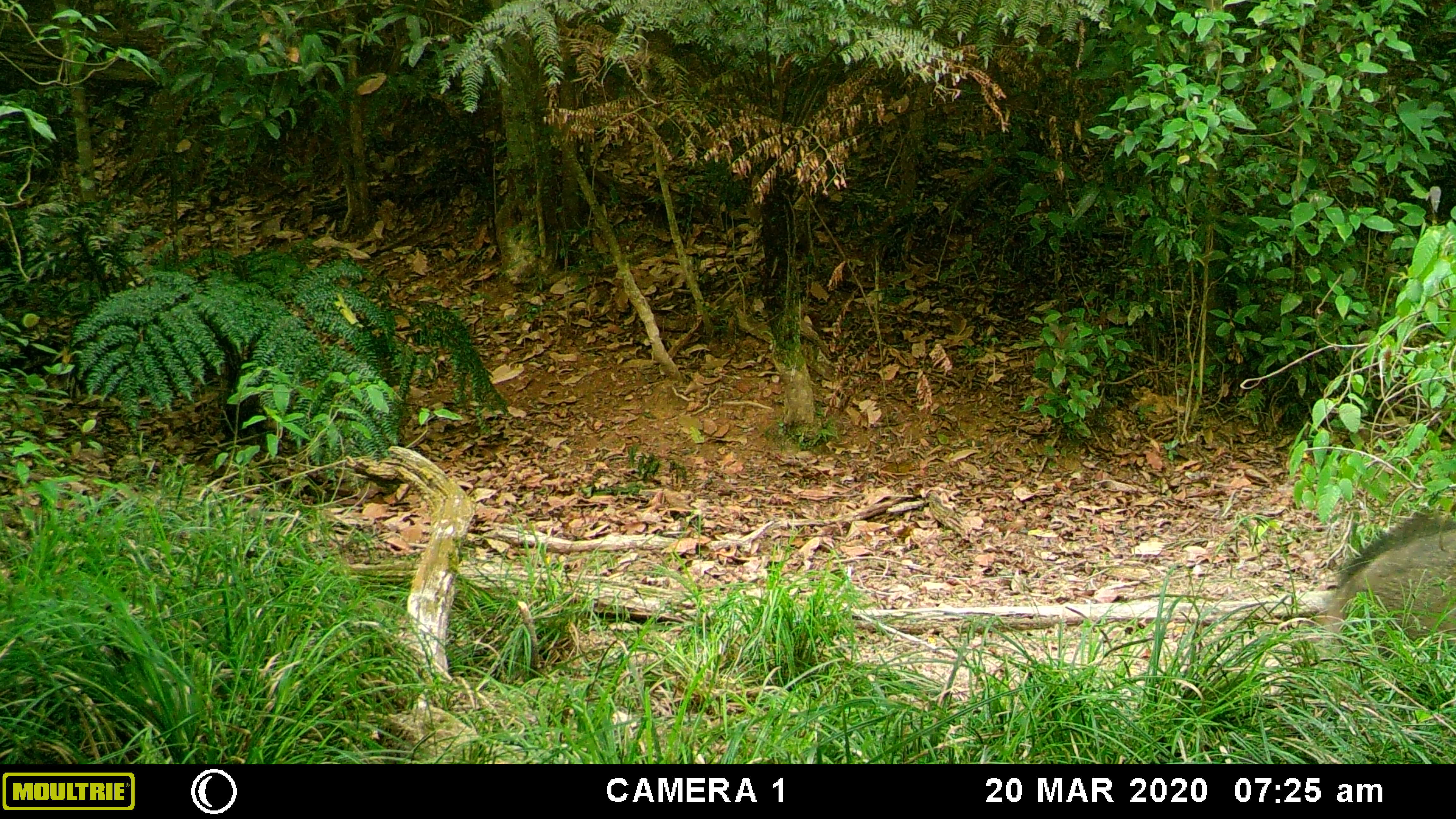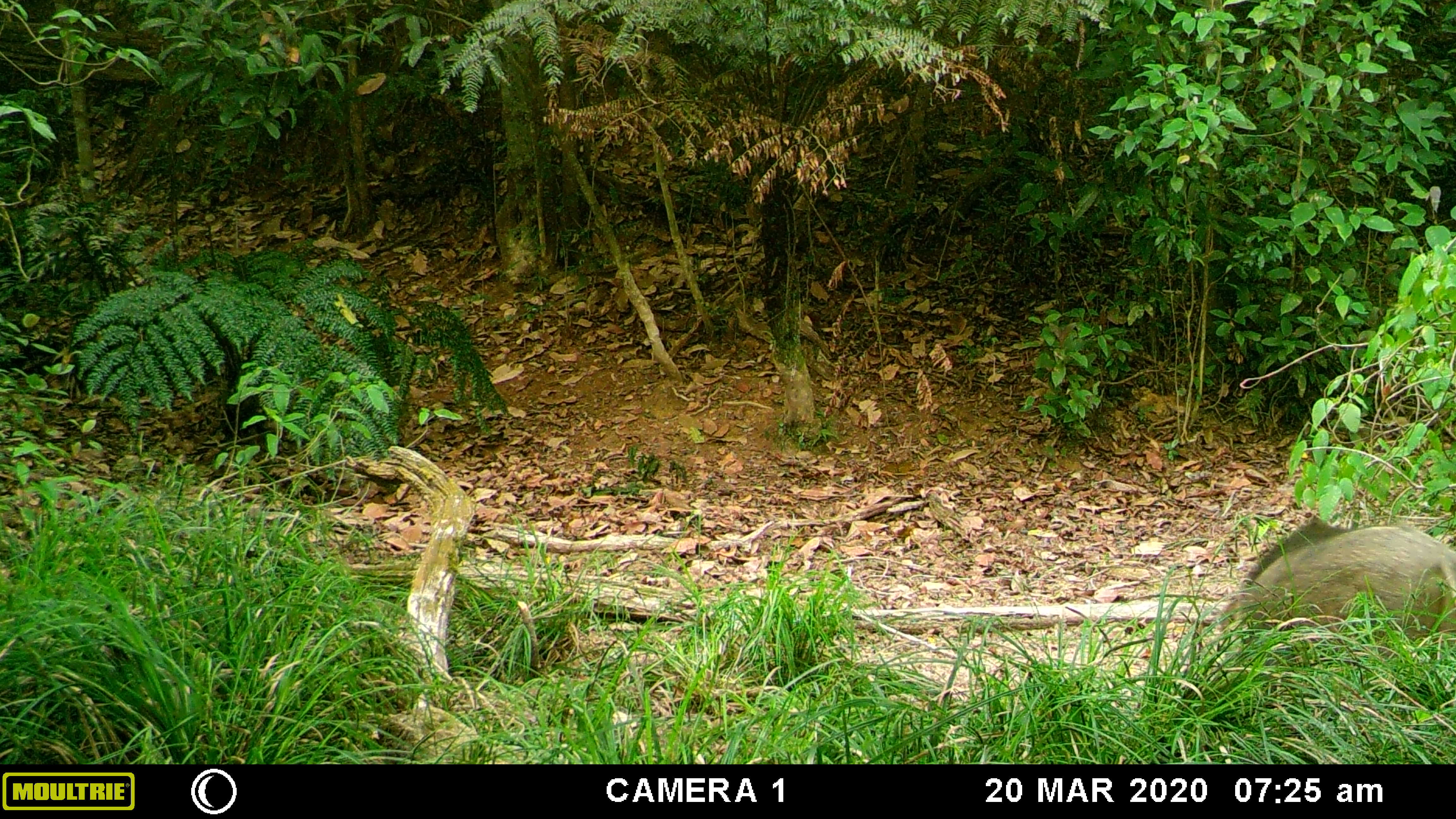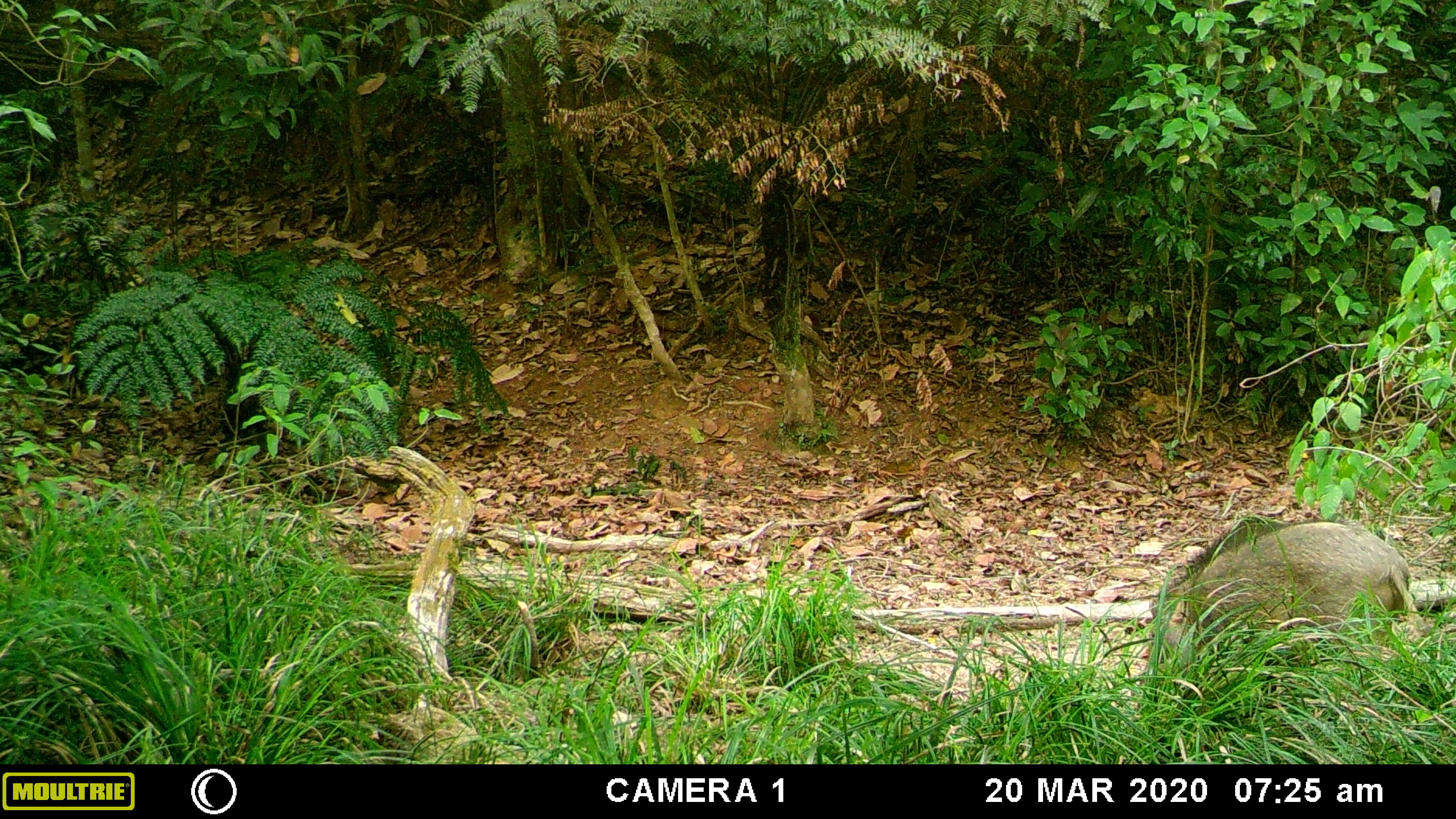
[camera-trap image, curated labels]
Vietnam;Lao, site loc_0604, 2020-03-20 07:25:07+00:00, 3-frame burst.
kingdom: Animalia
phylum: Chordata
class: Mammalia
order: Artiodactyla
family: Suidae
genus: Sus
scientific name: Sus scrofa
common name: eurasian wild pig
Eurasian wild pig (Sus scrofa). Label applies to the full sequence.